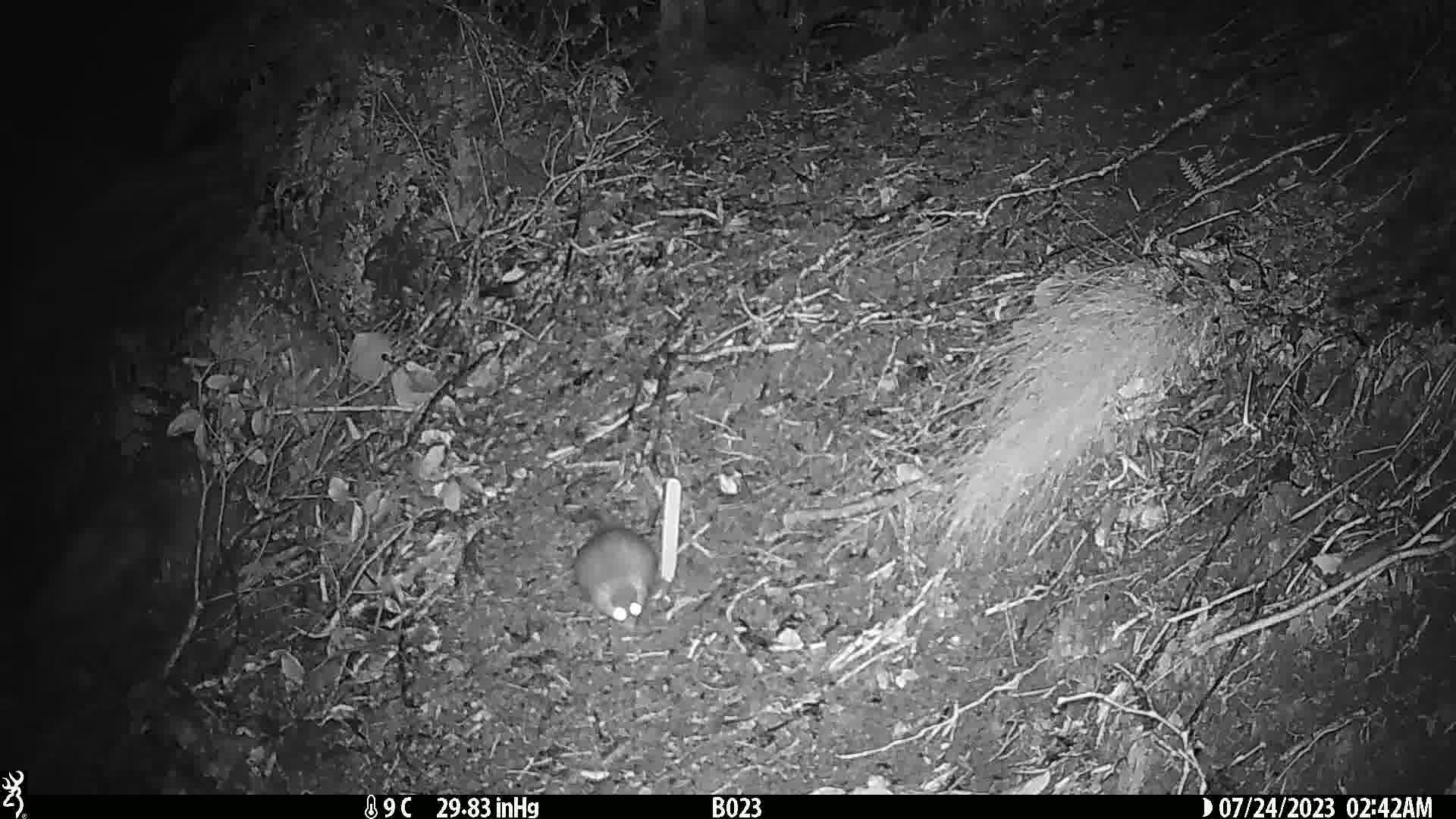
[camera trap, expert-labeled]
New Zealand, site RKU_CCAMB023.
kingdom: Animalia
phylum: Chordata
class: Mammalia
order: Rodentia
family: Muridae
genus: Rattus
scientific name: Rattus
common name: rat